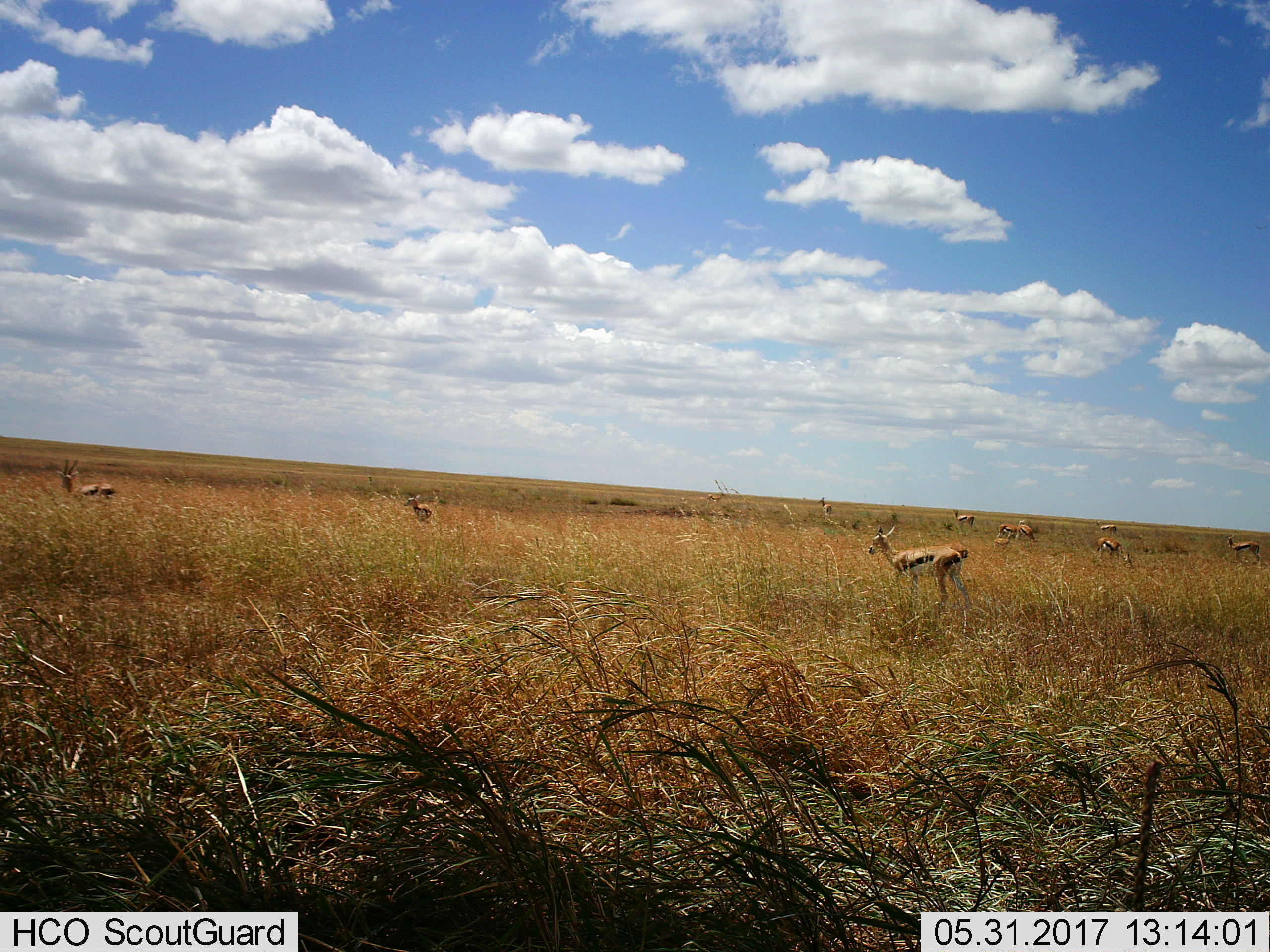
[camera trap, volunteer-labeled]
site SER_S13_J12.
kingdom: Animalia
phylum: Chordata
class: Mammalia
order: Artiodactyla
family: Bovidae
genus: Eudorcas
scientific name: Eudorcas thomsonii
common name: thomson's gazelle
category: gazellethomsons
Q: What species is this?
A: Gazellethomsons (thomson's gazelle) (Eudorcas thomsonii).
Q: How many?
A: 11-50.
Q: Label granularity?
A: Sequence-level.